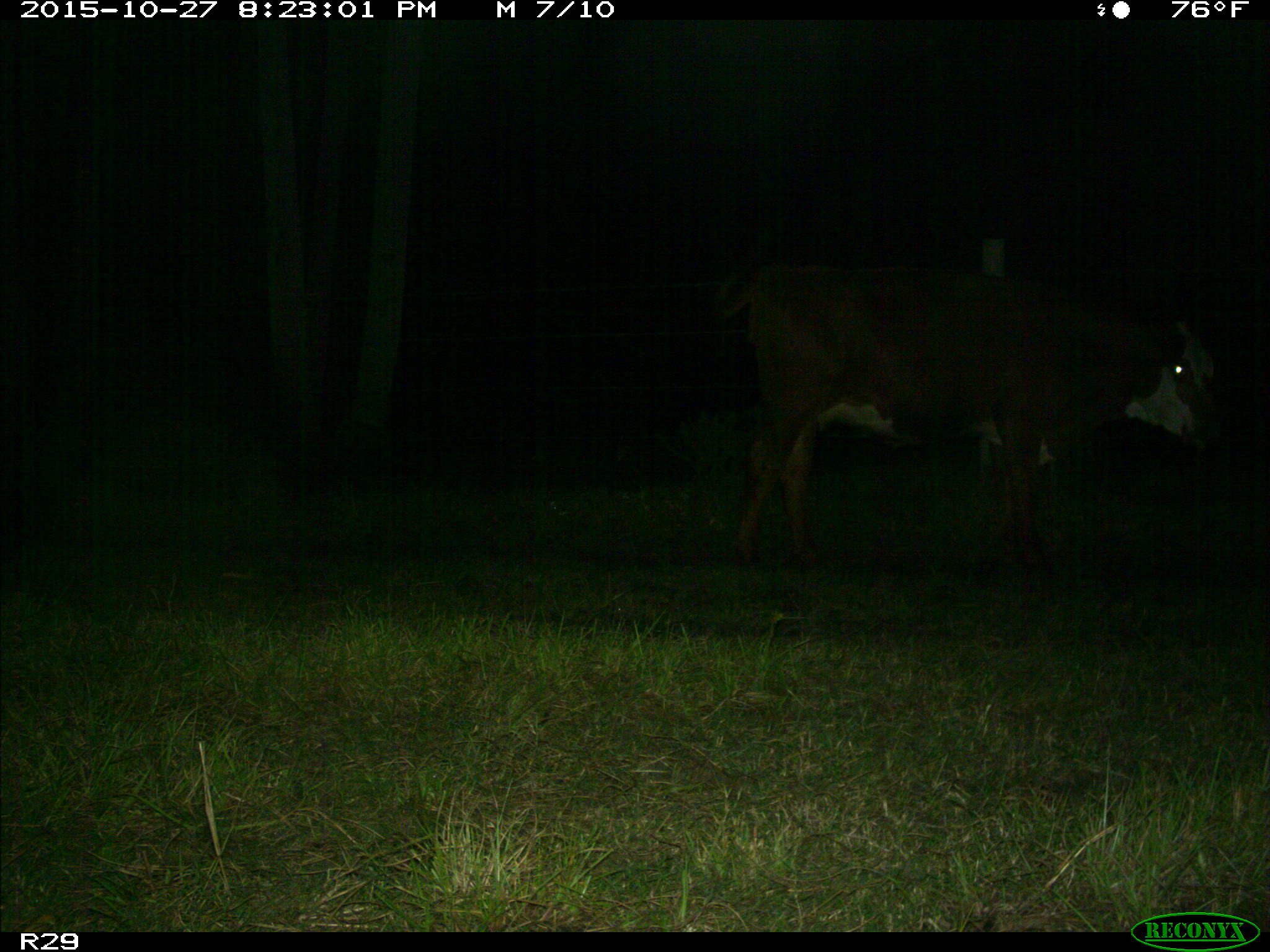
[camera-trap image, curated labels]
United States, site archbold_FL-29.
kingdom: Animalia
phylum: Chordata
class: Mammalia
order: Artiodactyla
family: Bovidae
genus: Bos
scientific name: Bos taurus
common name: domestic cow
Bos taurus (domestic cow).